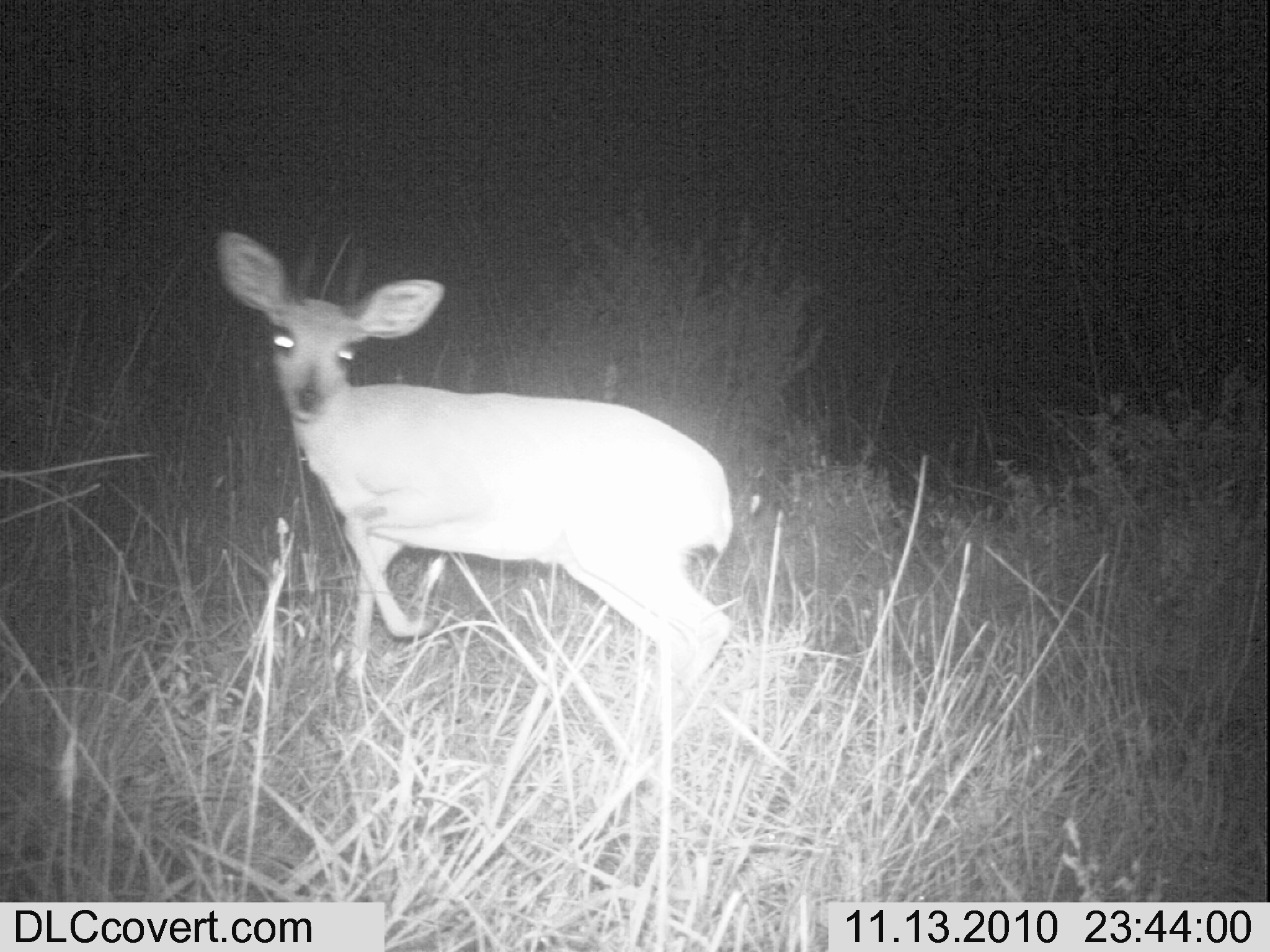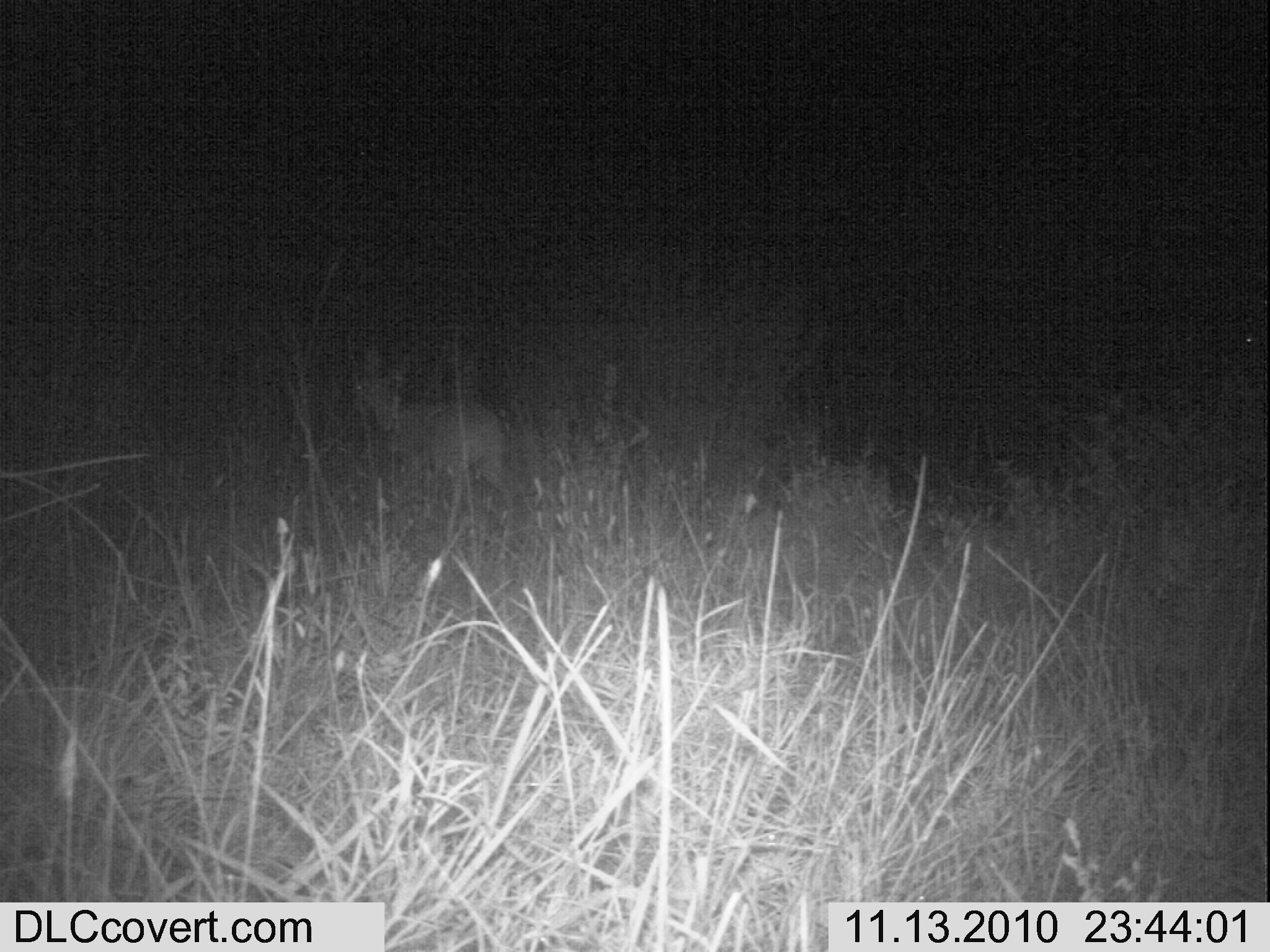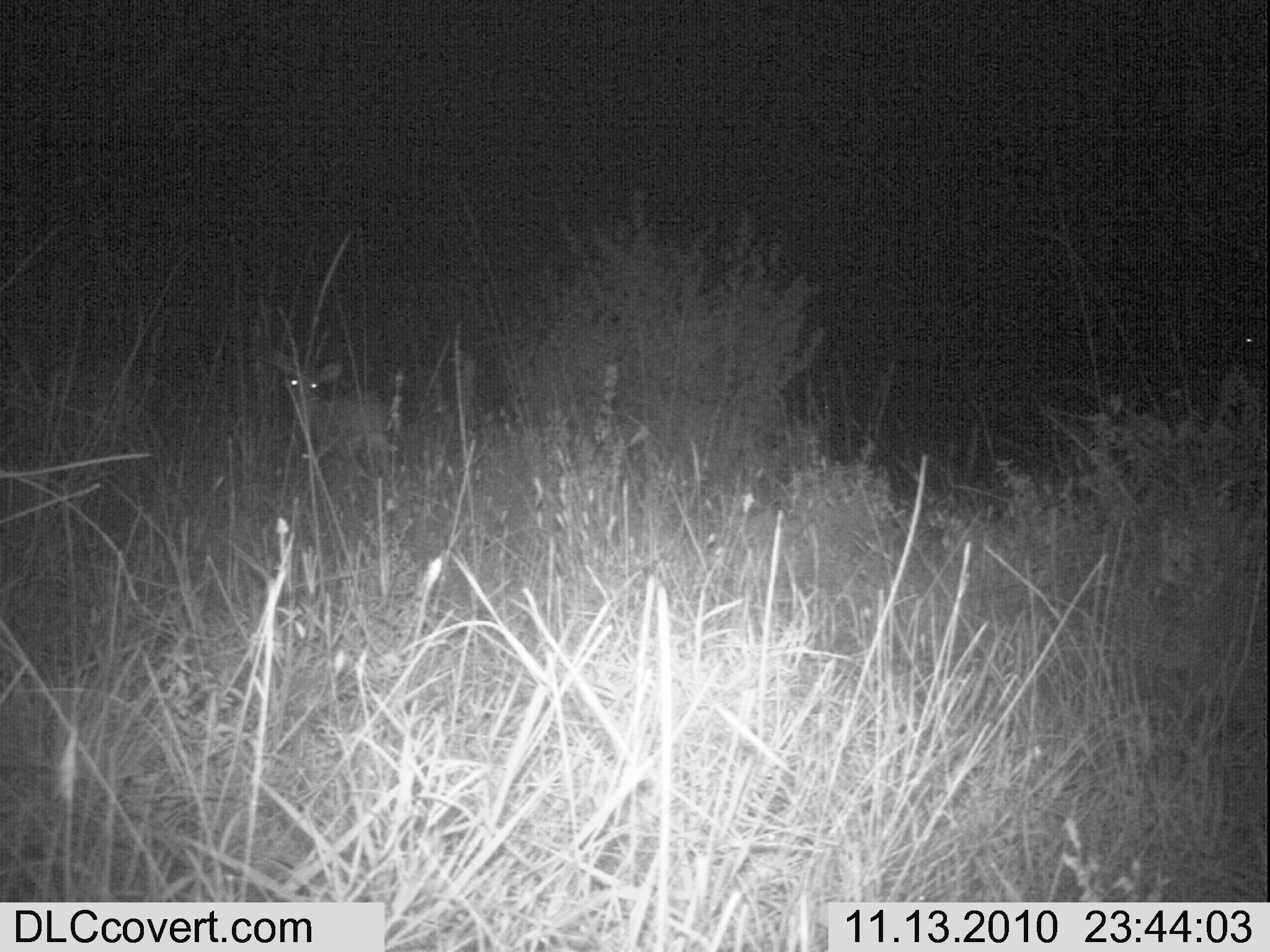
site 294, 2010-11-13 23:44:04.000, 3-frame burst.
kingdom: Animalia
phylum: Chordata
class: Mammalia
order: Artiodactyla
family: Bovidae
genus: Raphicerus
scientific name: Raphicerus campestris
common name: steenbok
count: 1